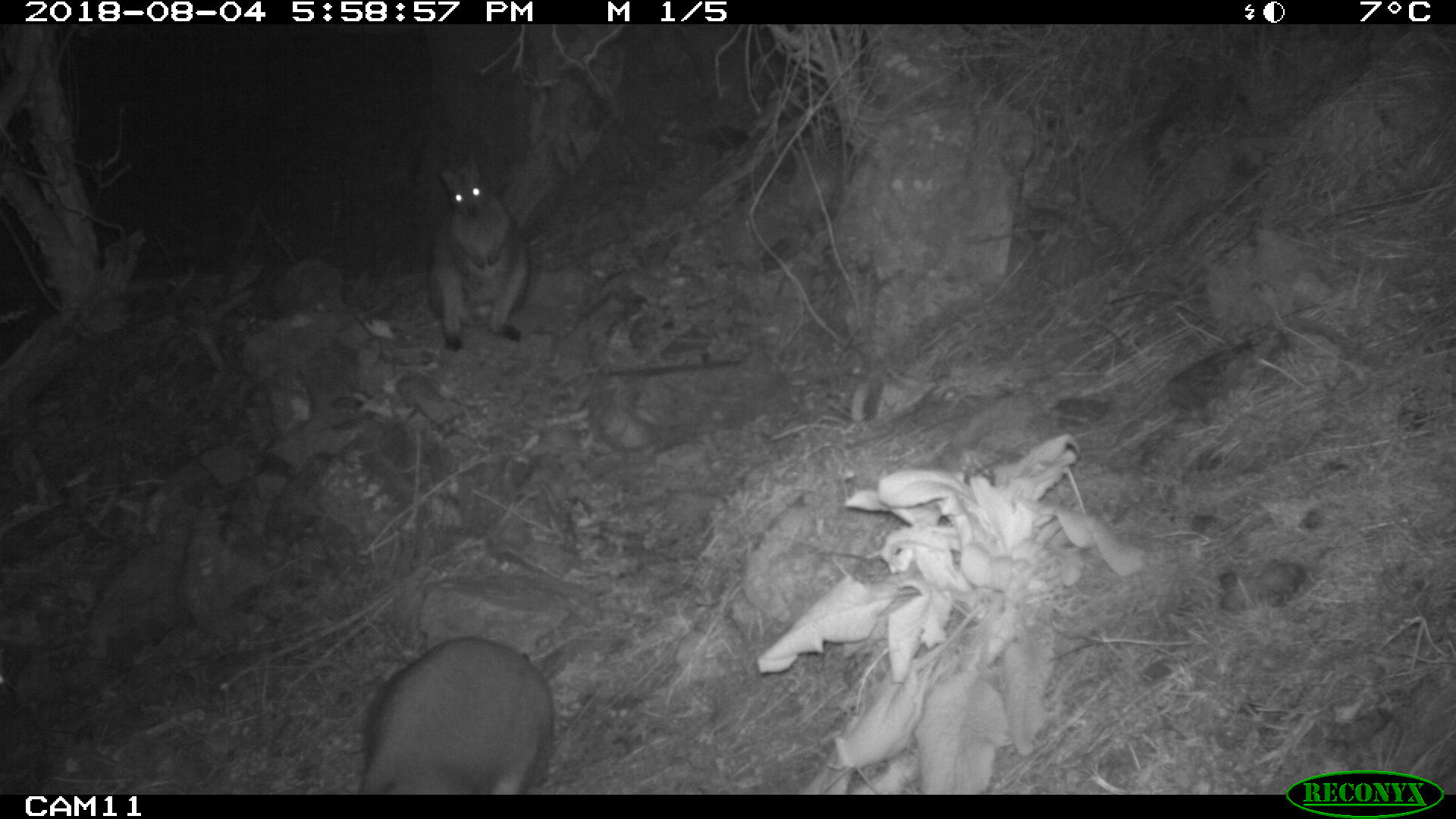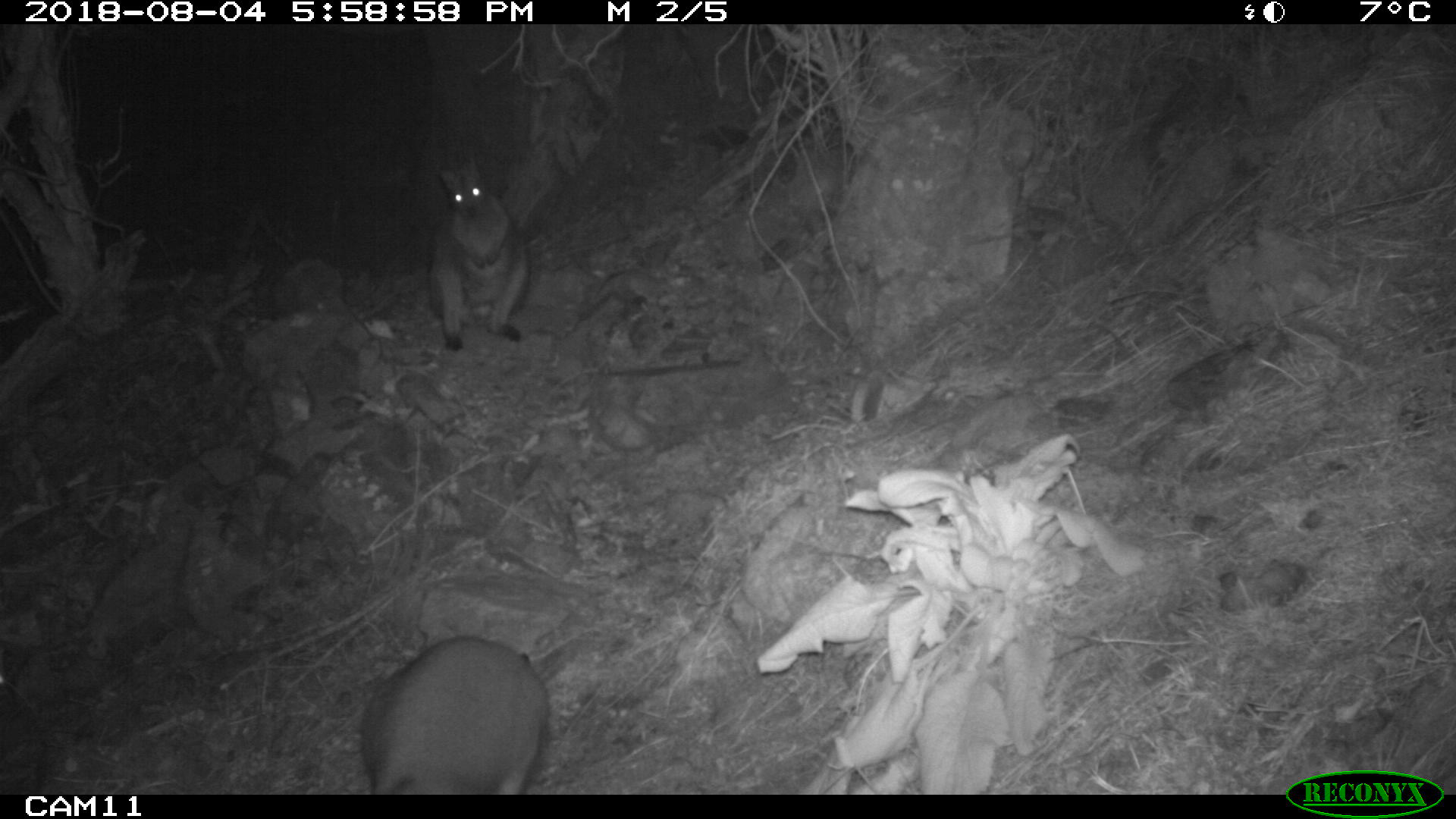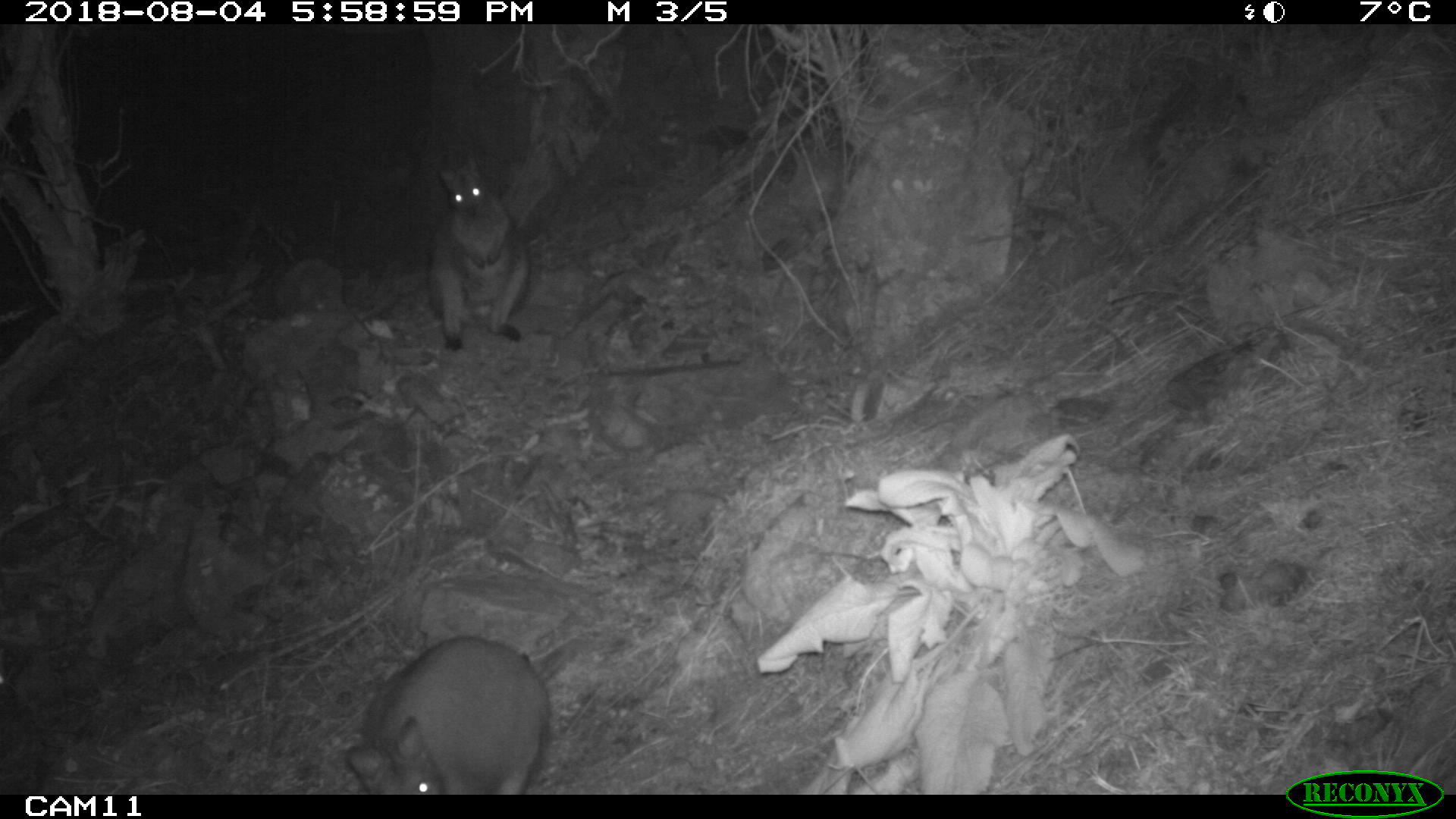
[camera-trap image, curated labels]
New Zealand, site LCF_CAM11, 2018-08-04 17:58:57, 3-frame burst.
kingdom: Animalia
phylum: Chordata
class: Mammalia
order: Diprotodontia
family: Macropodidae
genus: Notamacropus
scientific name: Notamacropus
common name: wallaby